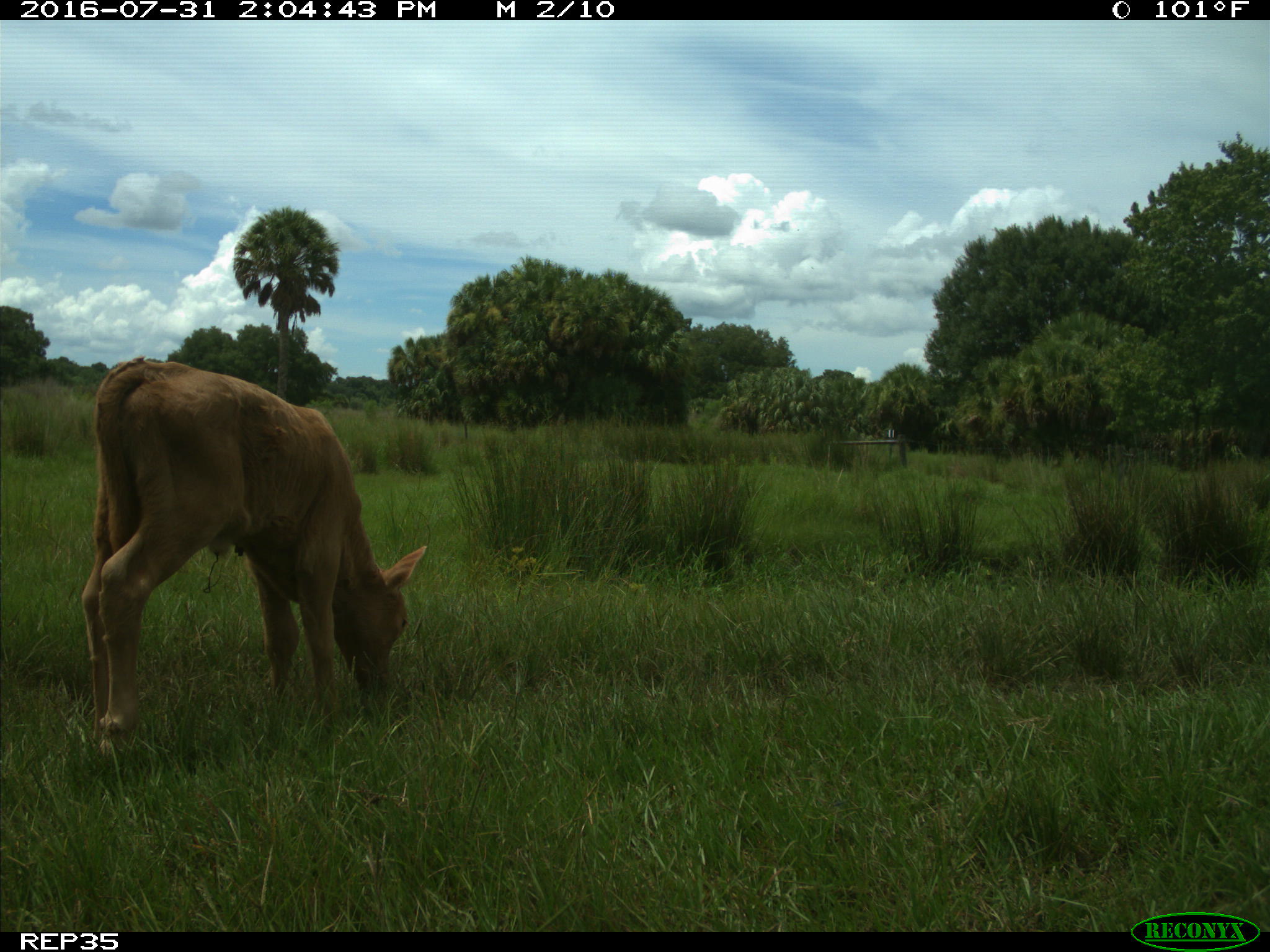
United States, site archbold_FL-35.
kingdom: Animalia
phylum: Chordata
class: Mammalia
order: Artiodactyla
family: Bovidae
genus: Bos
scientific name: Bos taurus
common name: domestic cow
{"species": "Bos taurus (domestic cow)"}